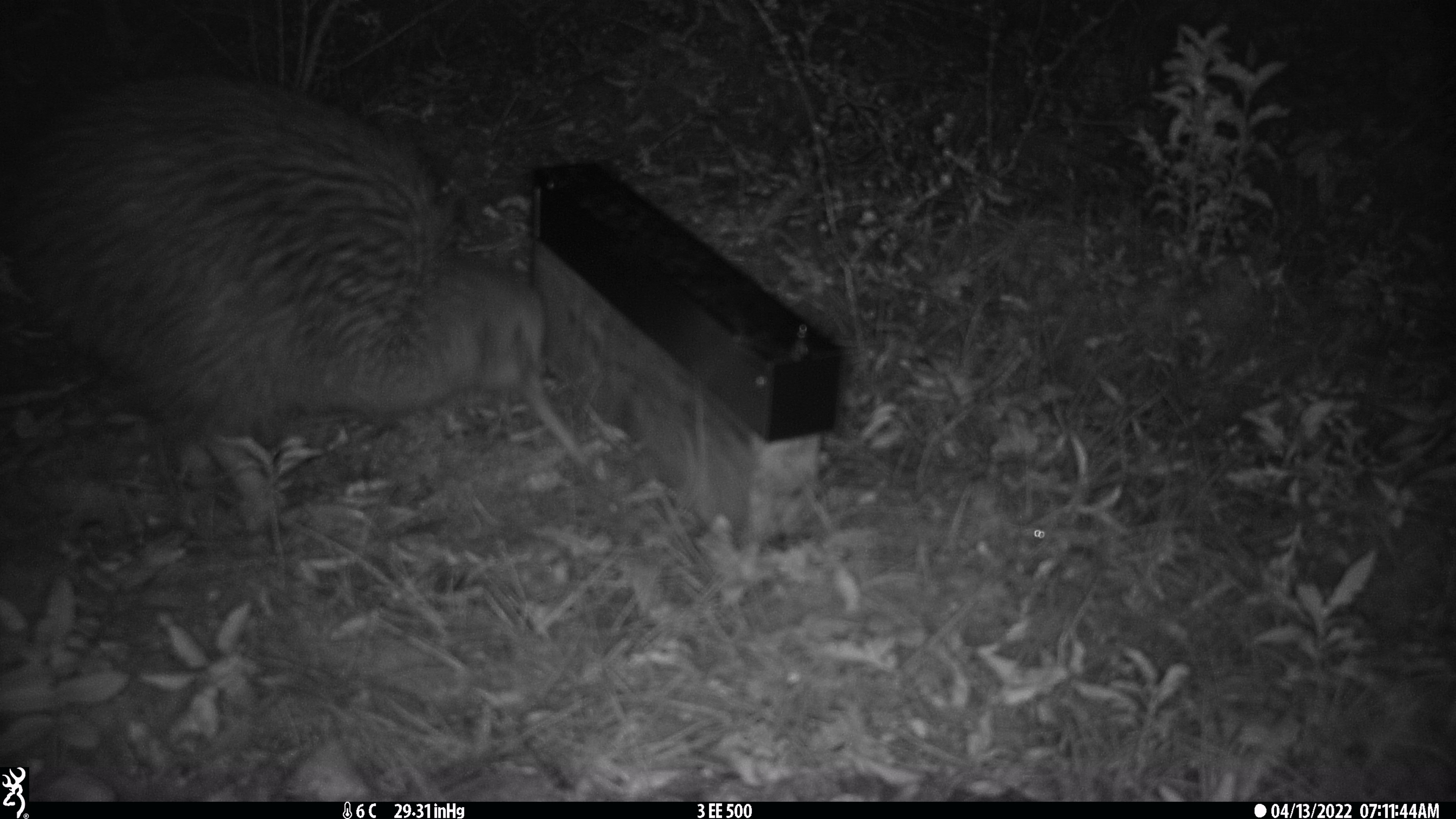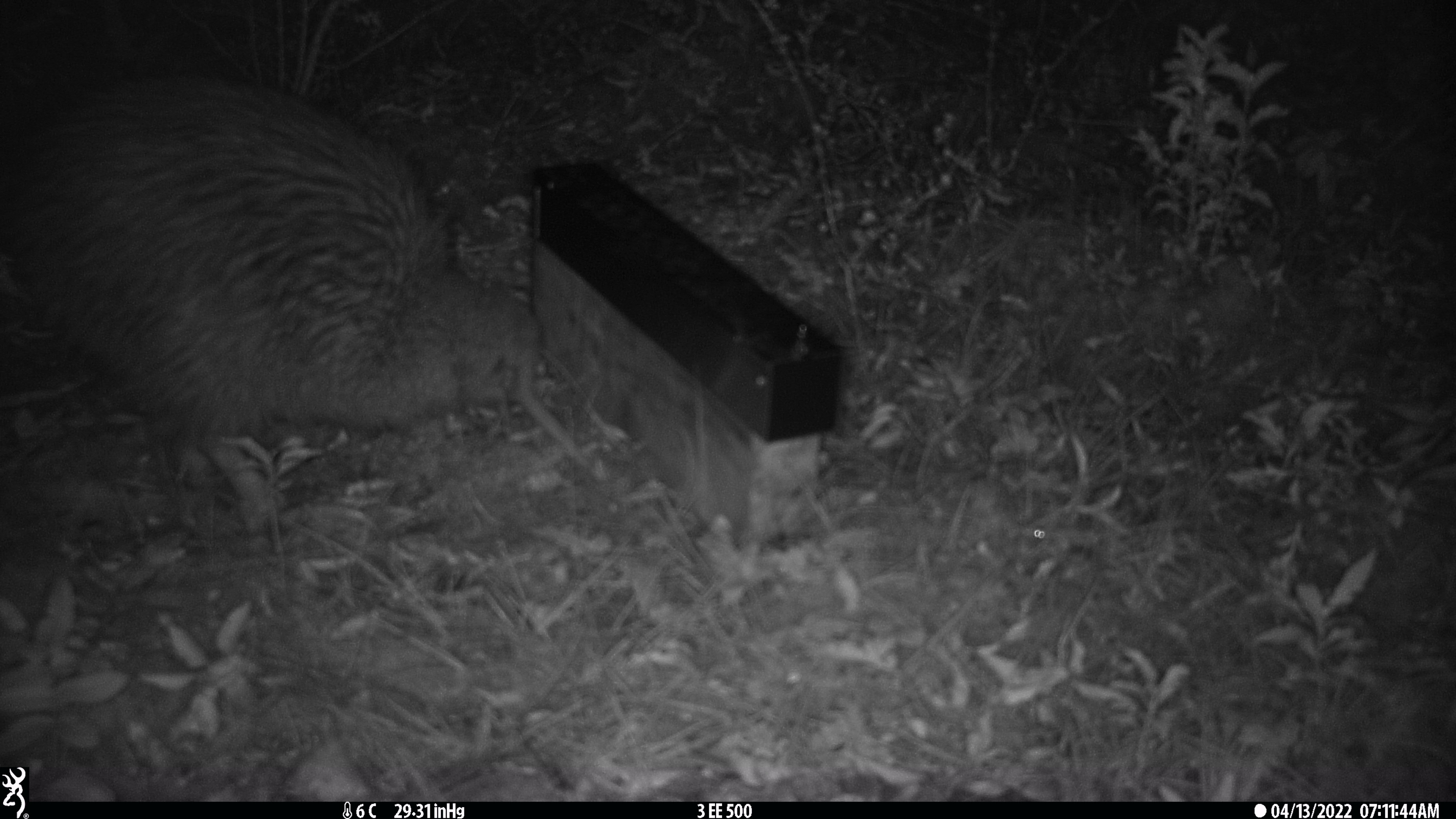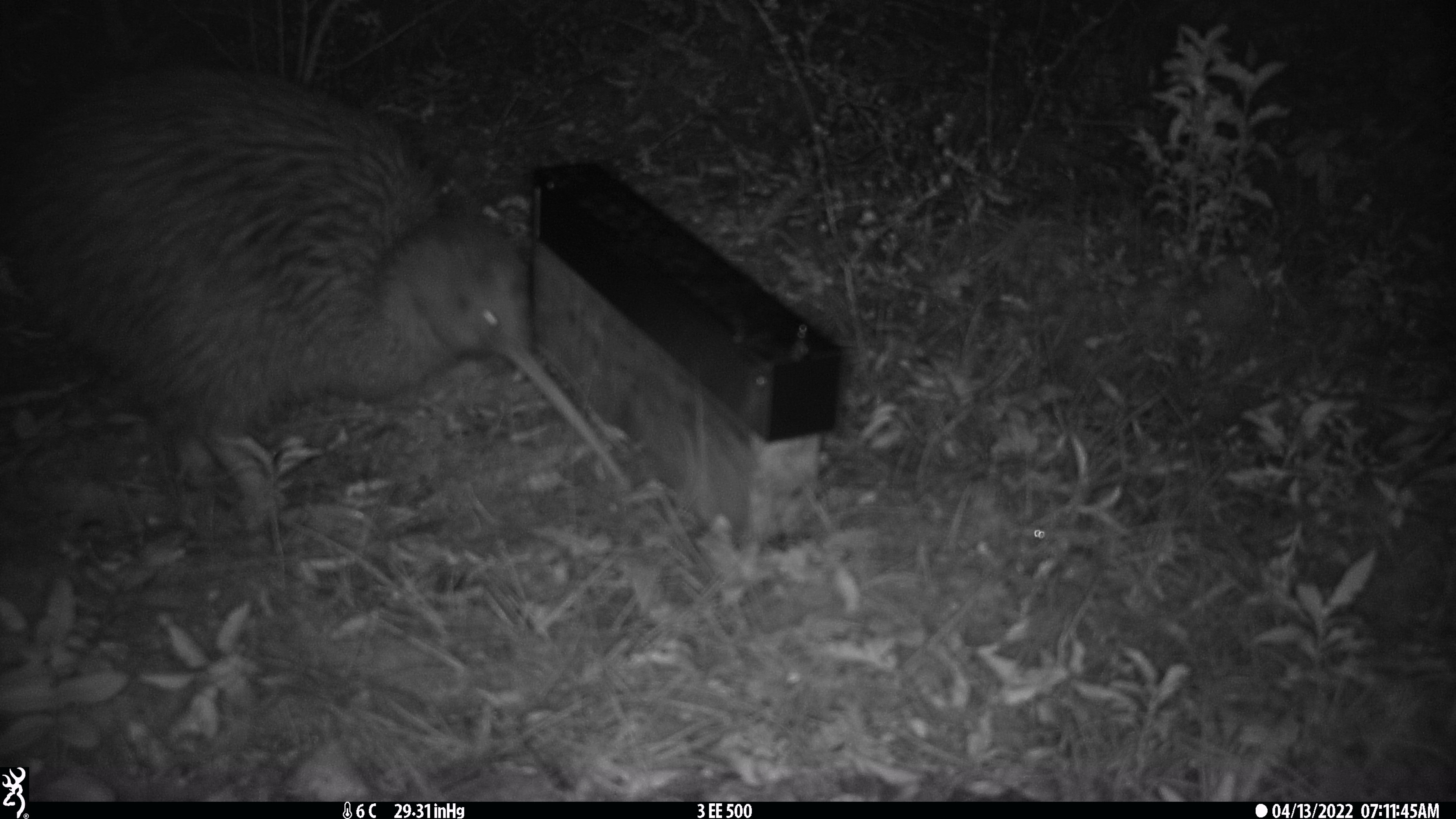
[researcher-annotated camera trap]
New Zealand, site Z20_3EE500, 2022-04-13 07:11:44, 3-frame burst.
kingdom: Animalia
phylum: Chordata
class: Aves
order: Apterygiformes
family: Apterygidae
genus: Apteryx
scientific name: Apteryx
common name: kiwi